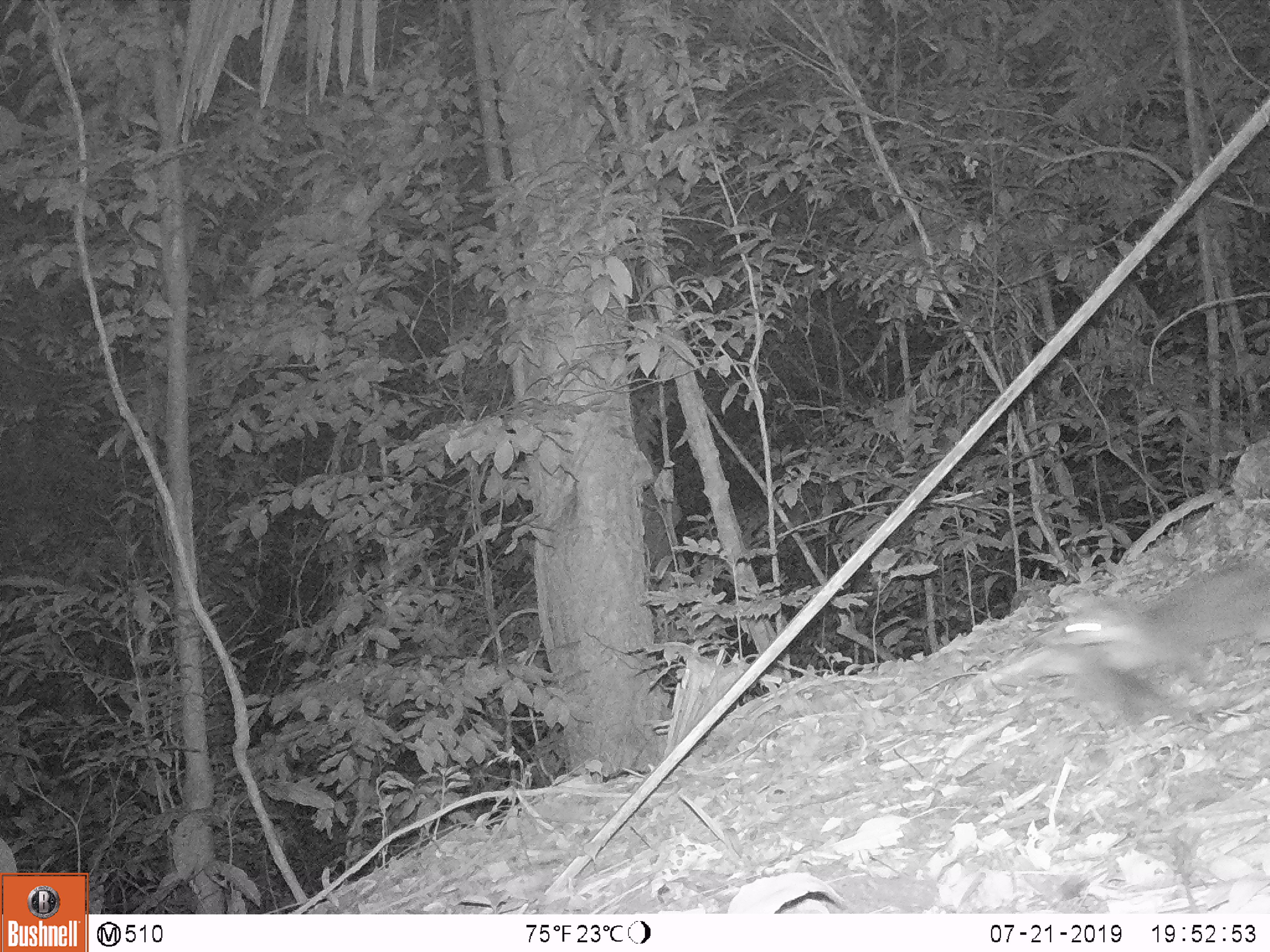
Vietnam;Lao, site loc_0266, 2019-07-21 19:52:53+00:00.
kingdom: Animalia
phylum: Chordata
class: Mammalia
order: Carnivora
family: Mustelidae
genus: Melogale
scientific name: Melogale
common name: ferret badger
Ferret badger (Melogale). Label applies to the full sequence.